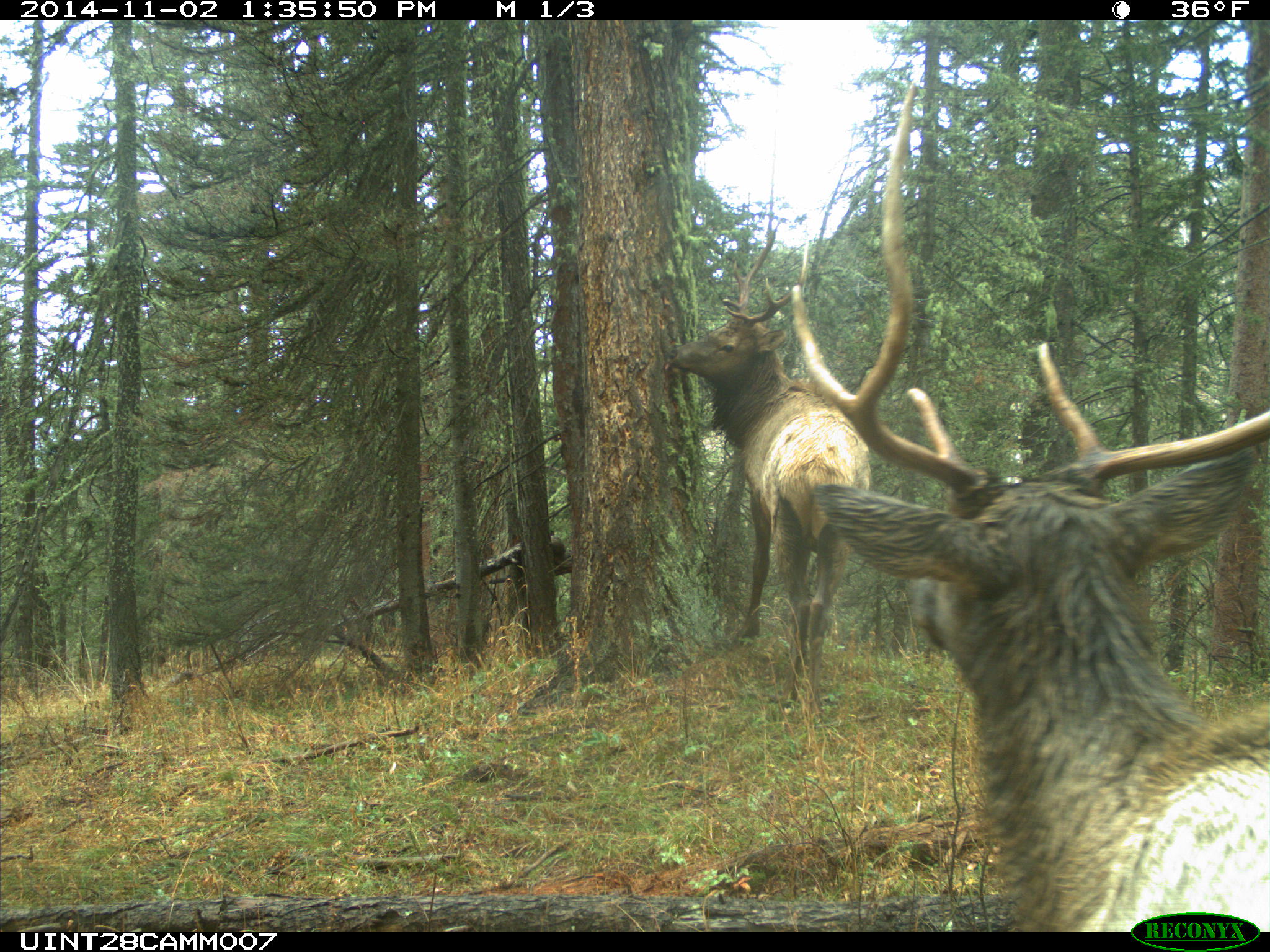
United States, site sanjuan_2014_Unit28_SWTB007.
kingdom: Animalia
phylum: Chordata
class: Mammalia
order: Artiodactyla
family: Cervidae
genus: Cervus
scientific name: Cervus elaphus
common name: red deer